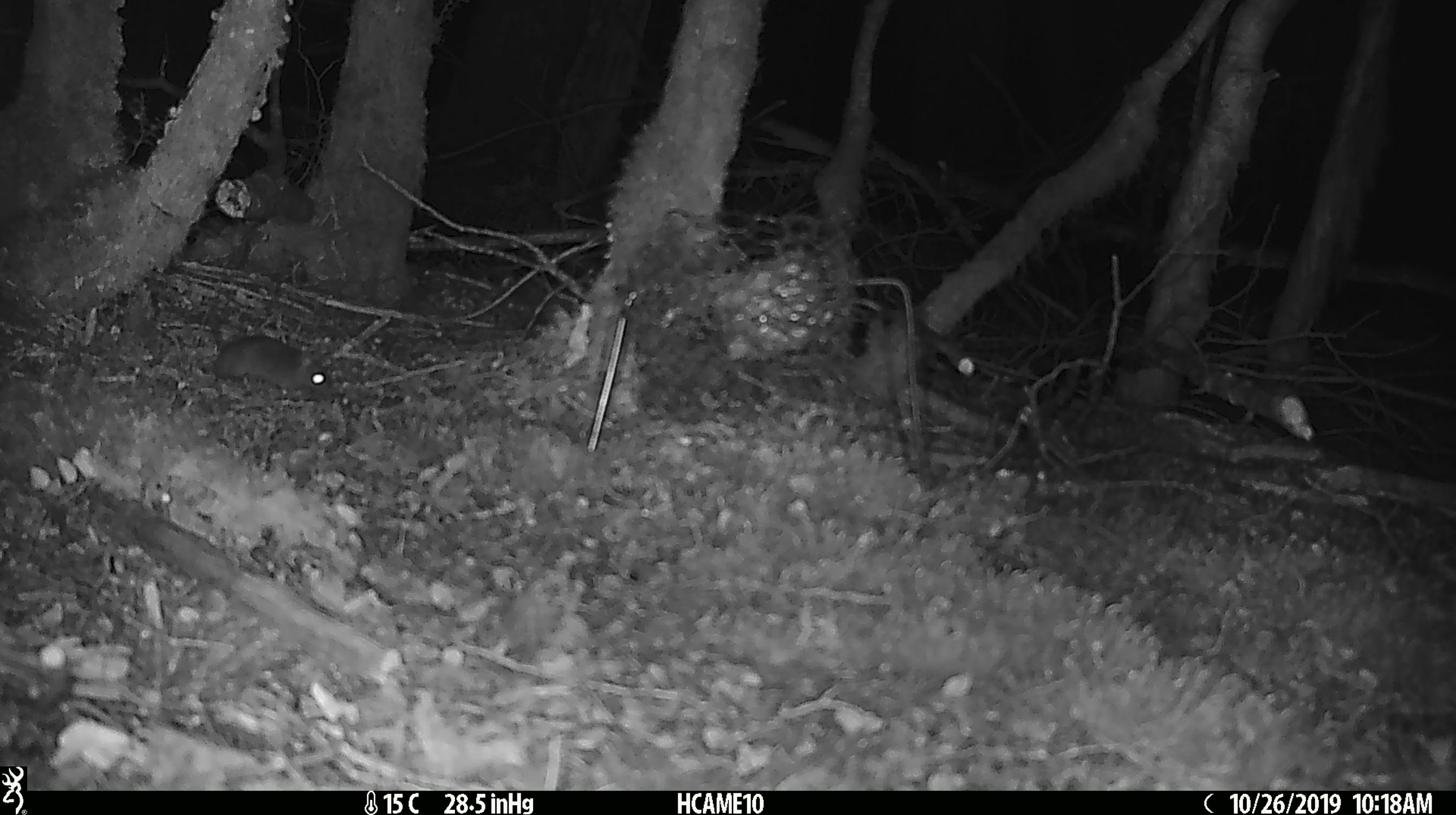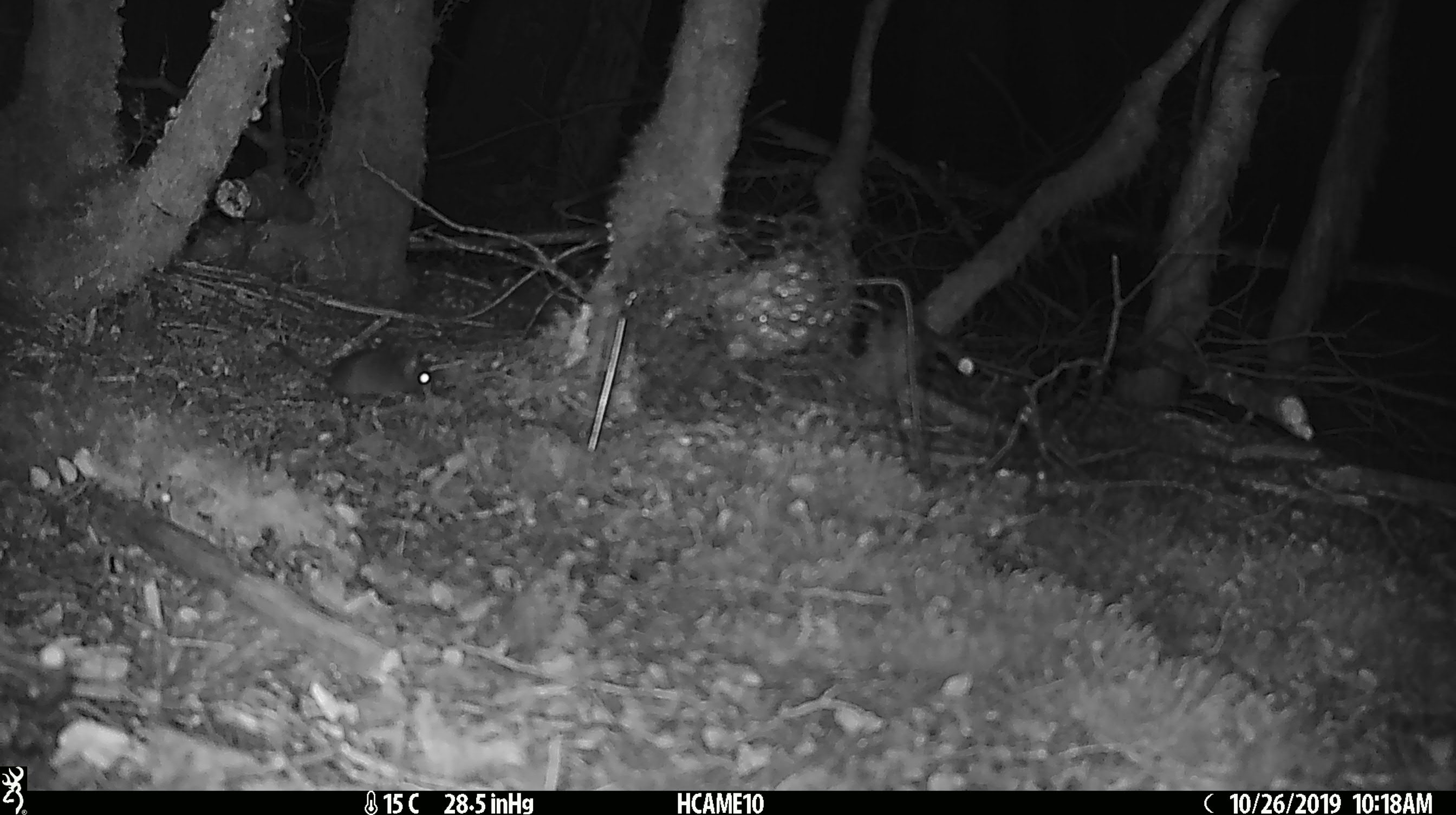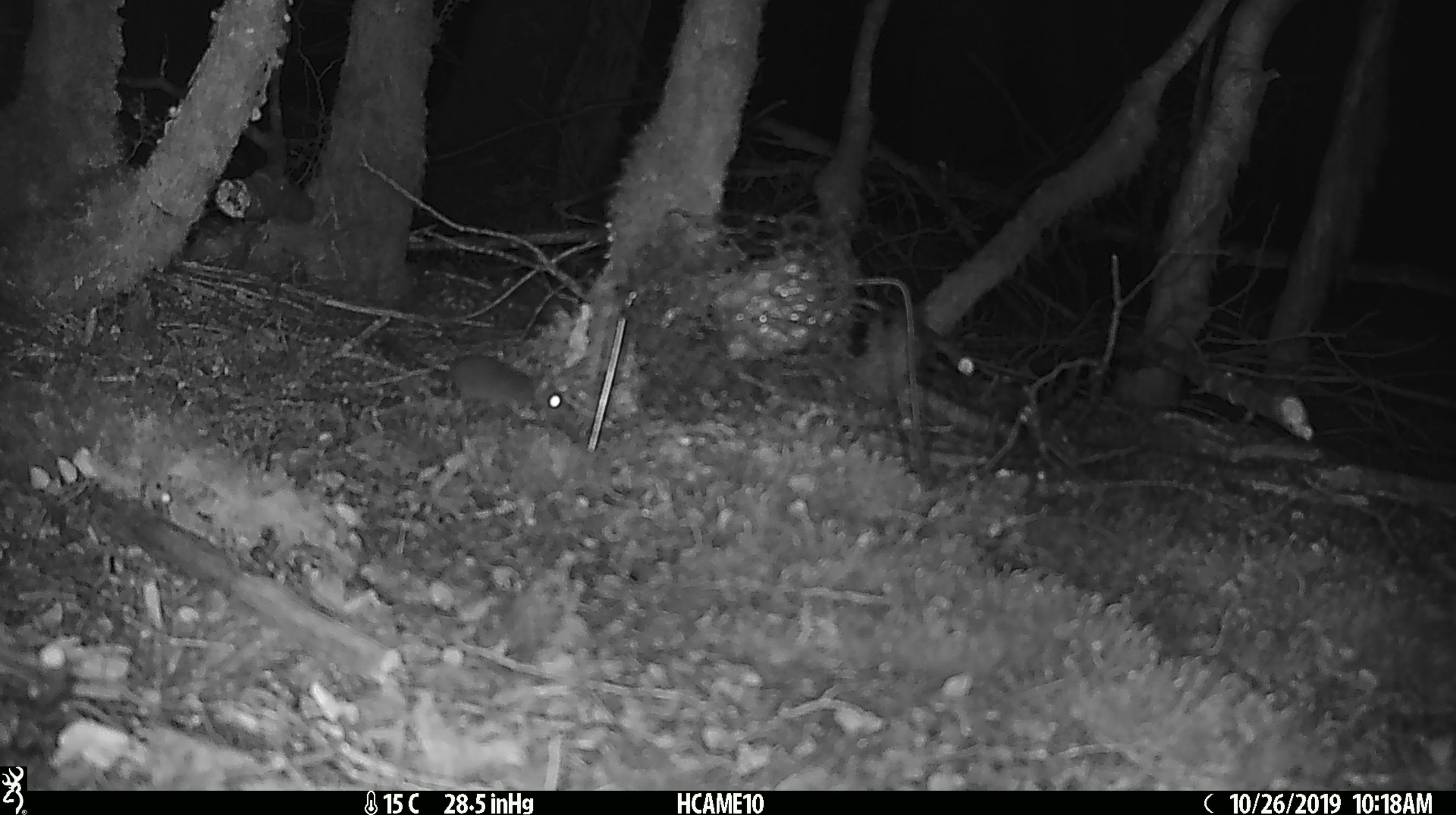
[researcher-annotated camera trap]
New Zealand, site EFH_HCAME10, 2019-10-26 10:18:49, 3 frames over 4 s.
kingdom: Animalia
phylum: Chordata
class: Mammalia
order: Rodentia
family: Muridae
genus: Mus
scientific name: Mus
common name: mouse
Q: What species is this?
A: Mouse (Mus).